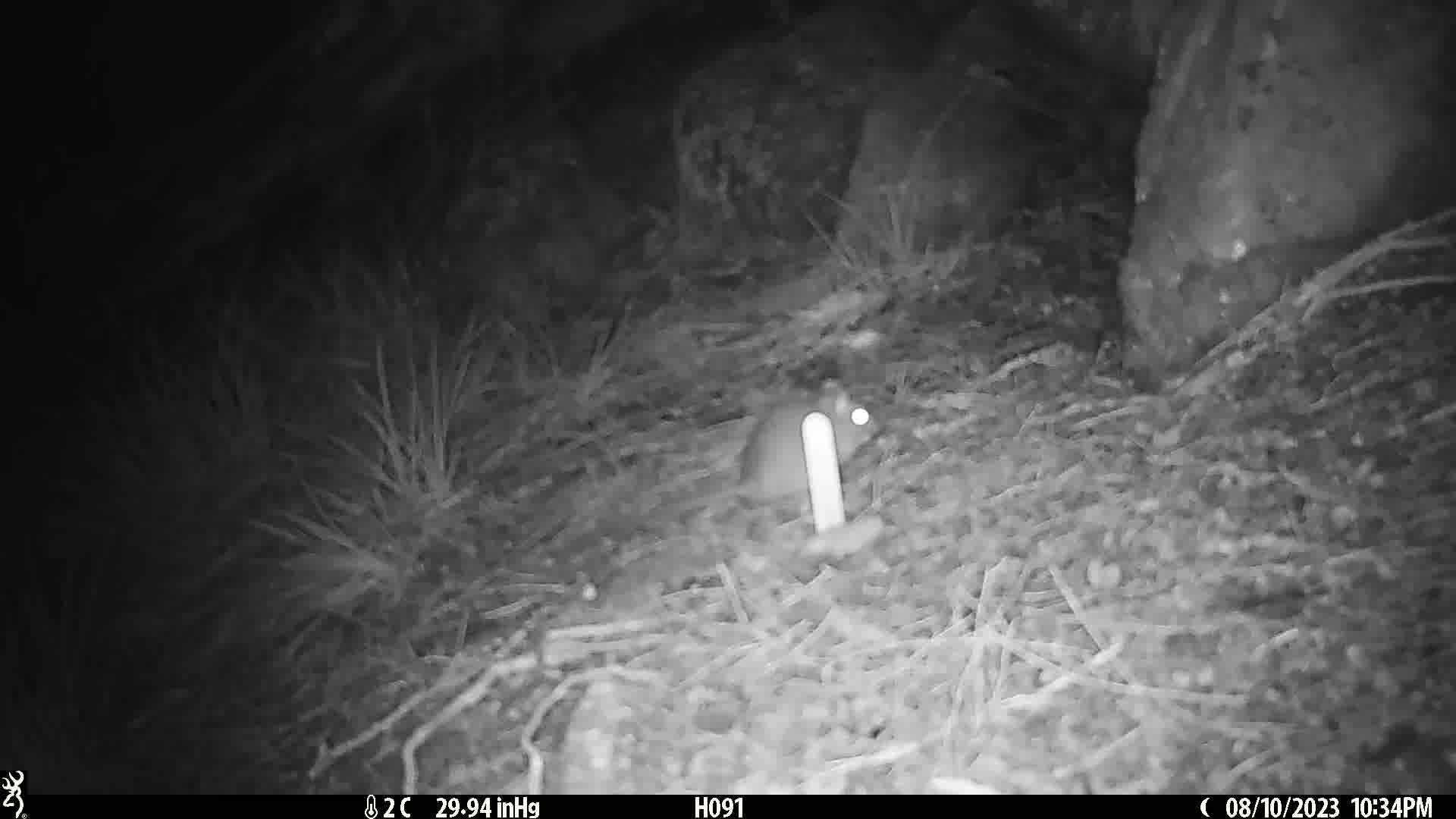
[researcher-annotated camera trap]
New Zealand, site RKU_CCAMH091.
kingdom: Animalia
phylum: Chordata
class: Mammalia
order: Rodentia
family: Muridae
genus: Rattus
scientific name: Rattus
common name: rat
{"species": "rat (Rattus)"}